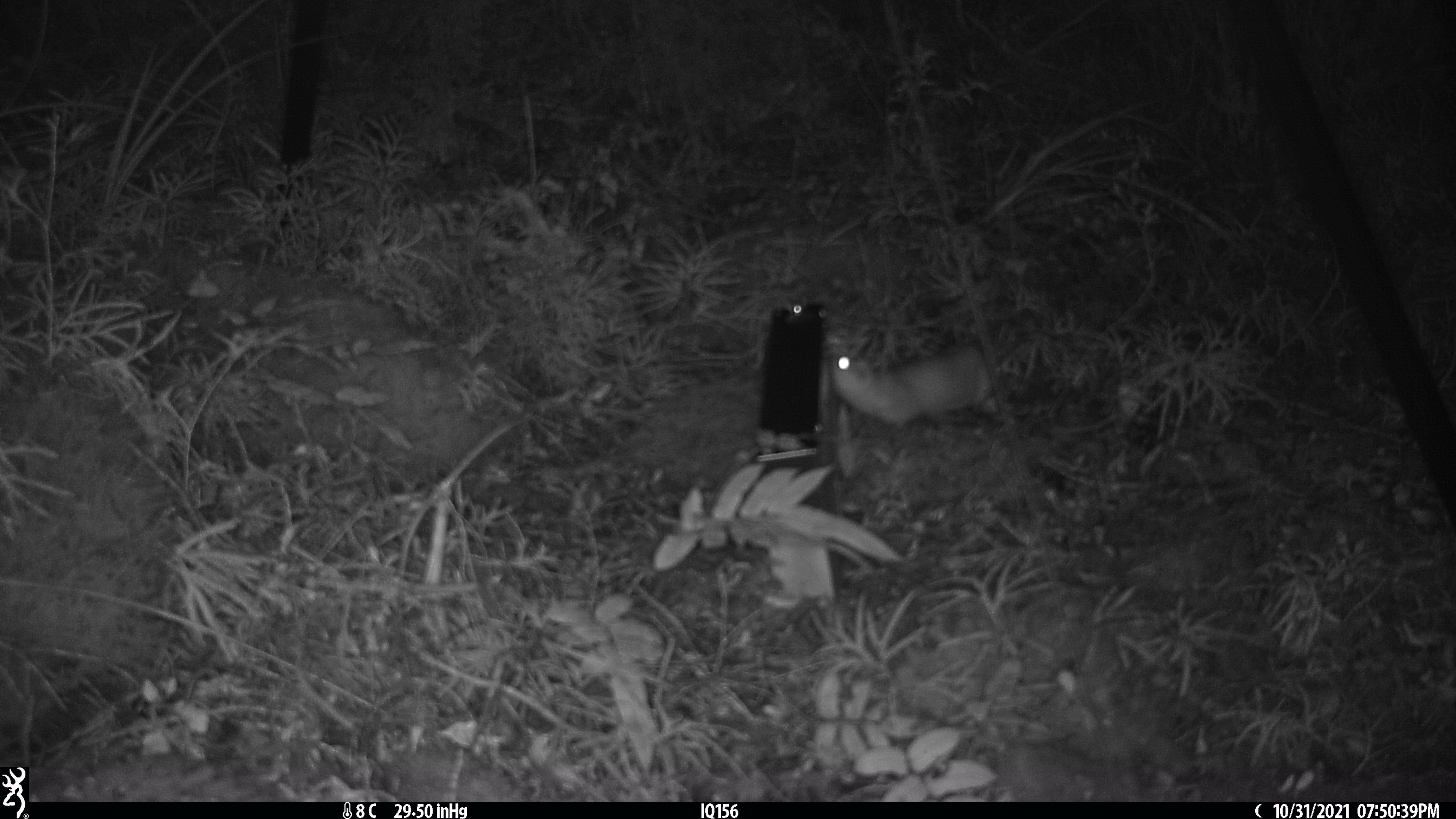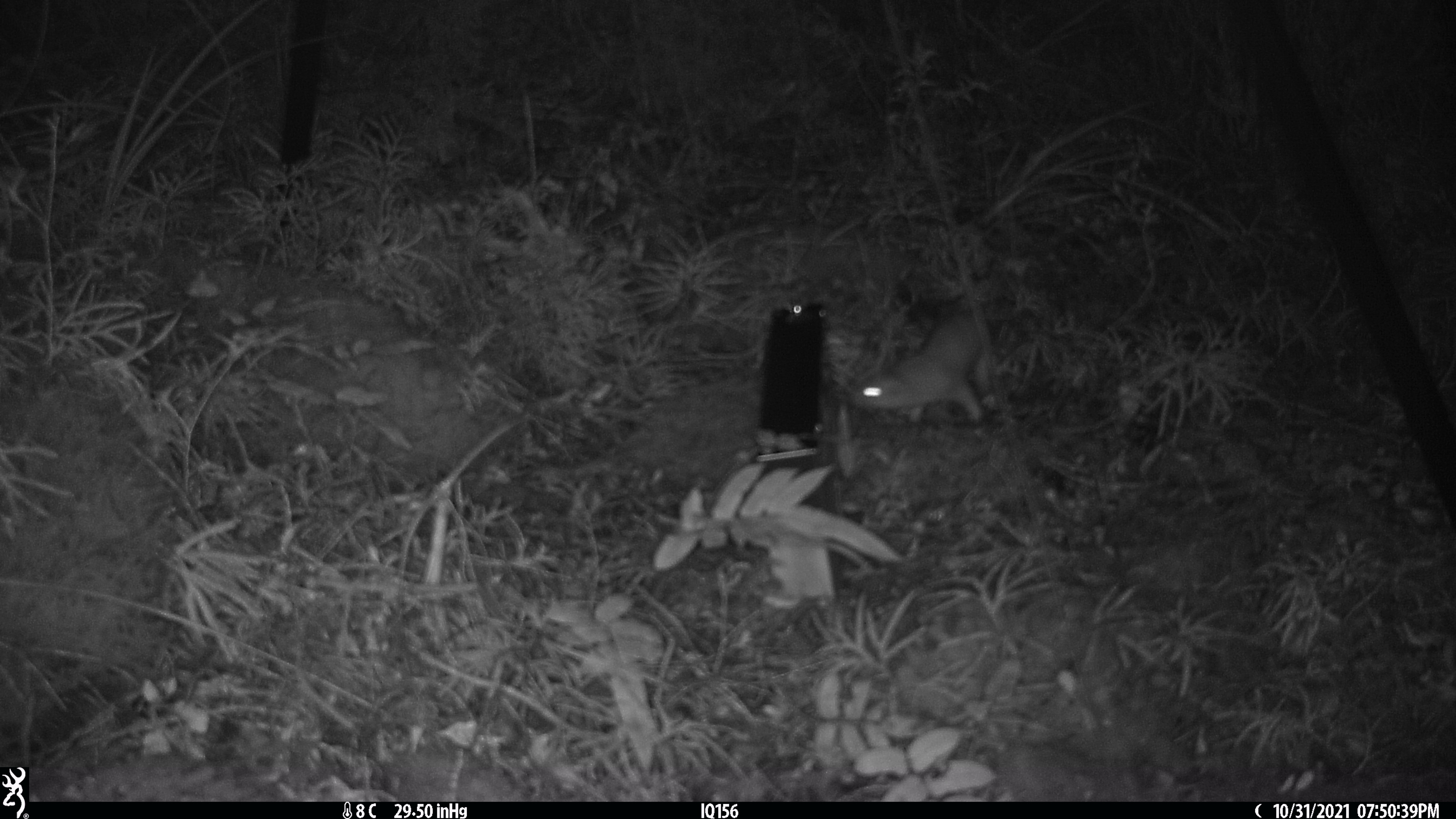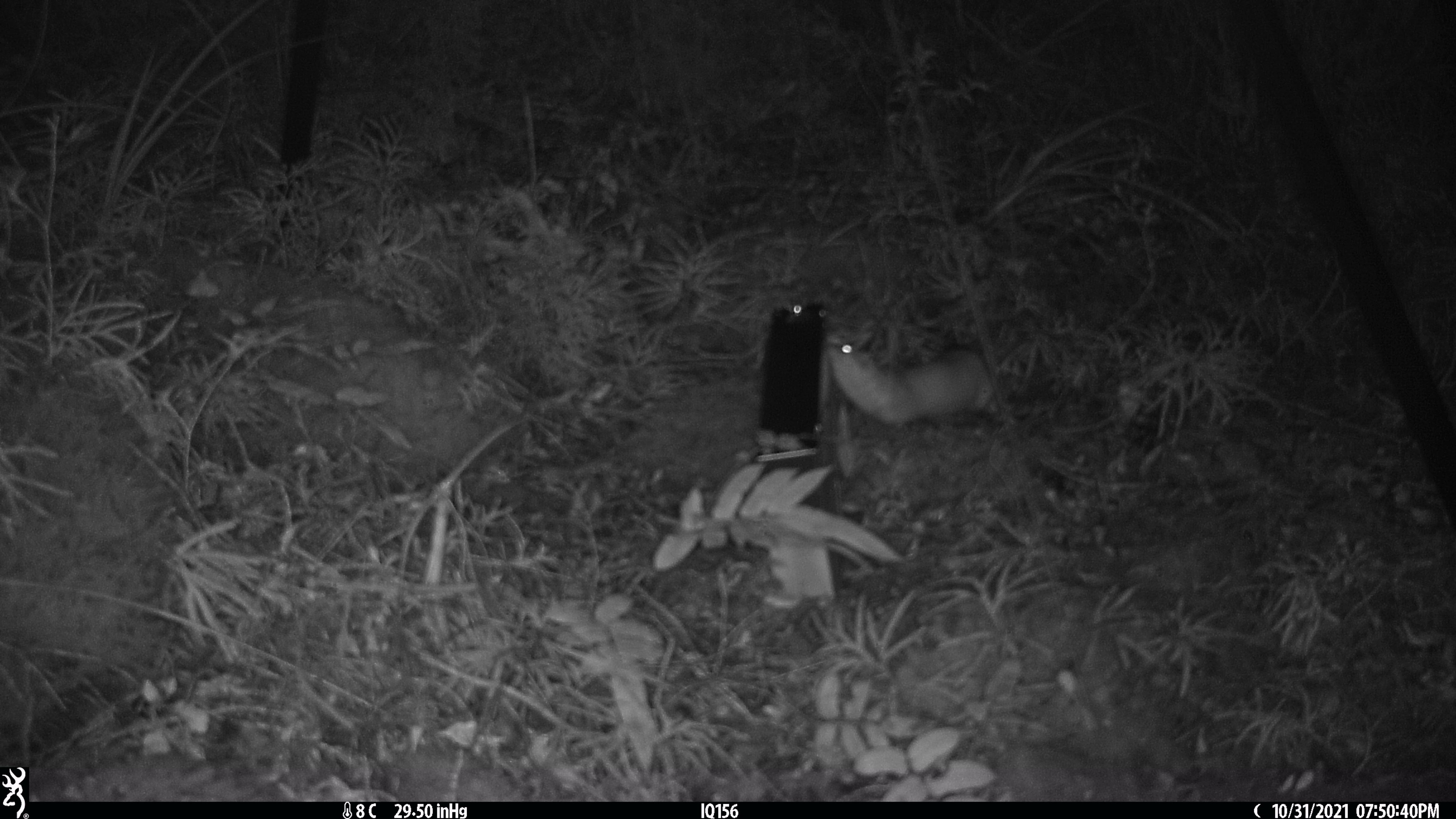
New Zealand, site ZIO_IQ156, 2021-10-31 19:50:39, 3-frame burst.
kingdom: Animalia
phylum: Chordata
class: Mammalia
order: Carnivora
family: Mustelidae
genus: Mustela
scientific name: Mustela erminea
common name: stoat